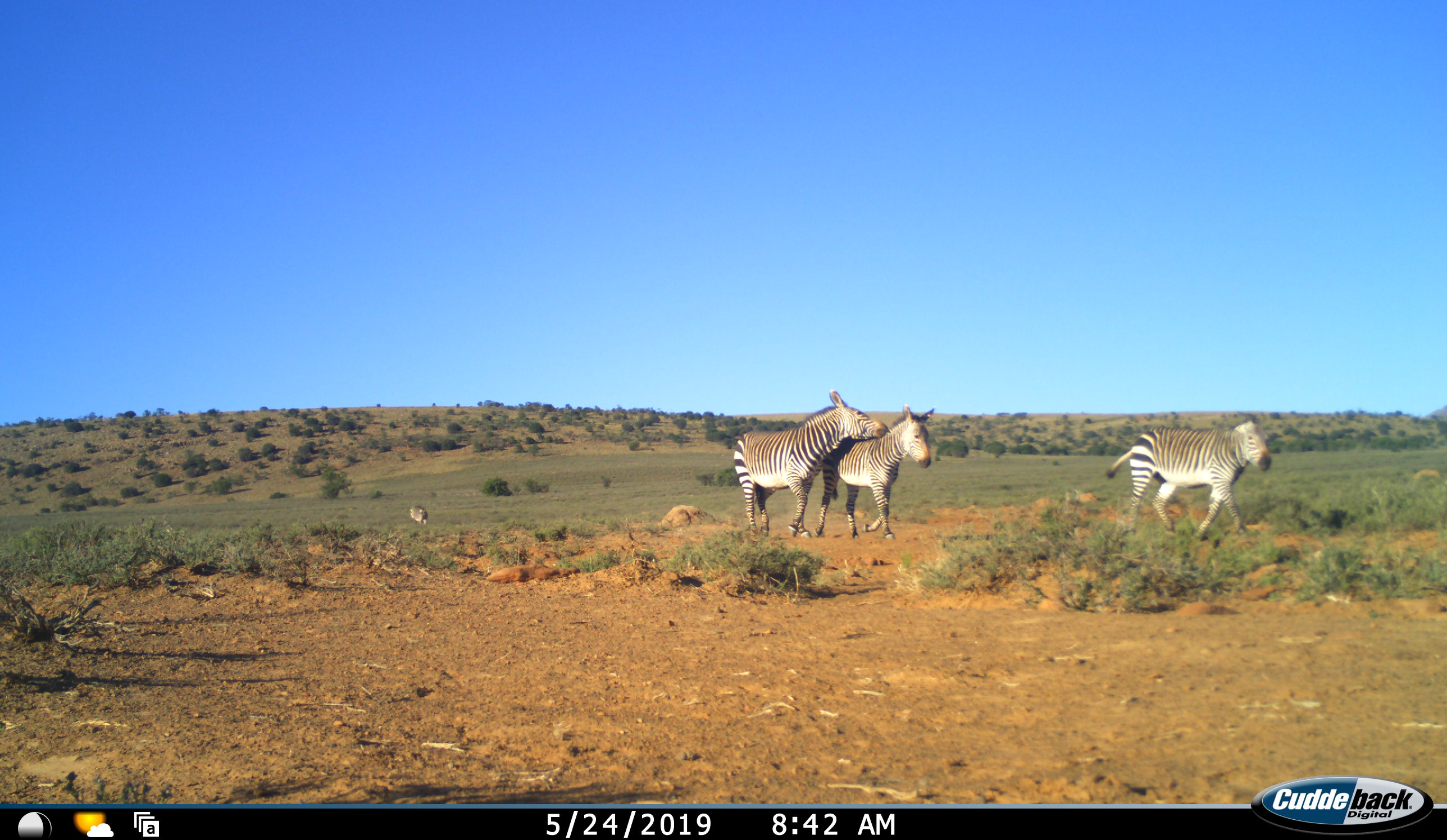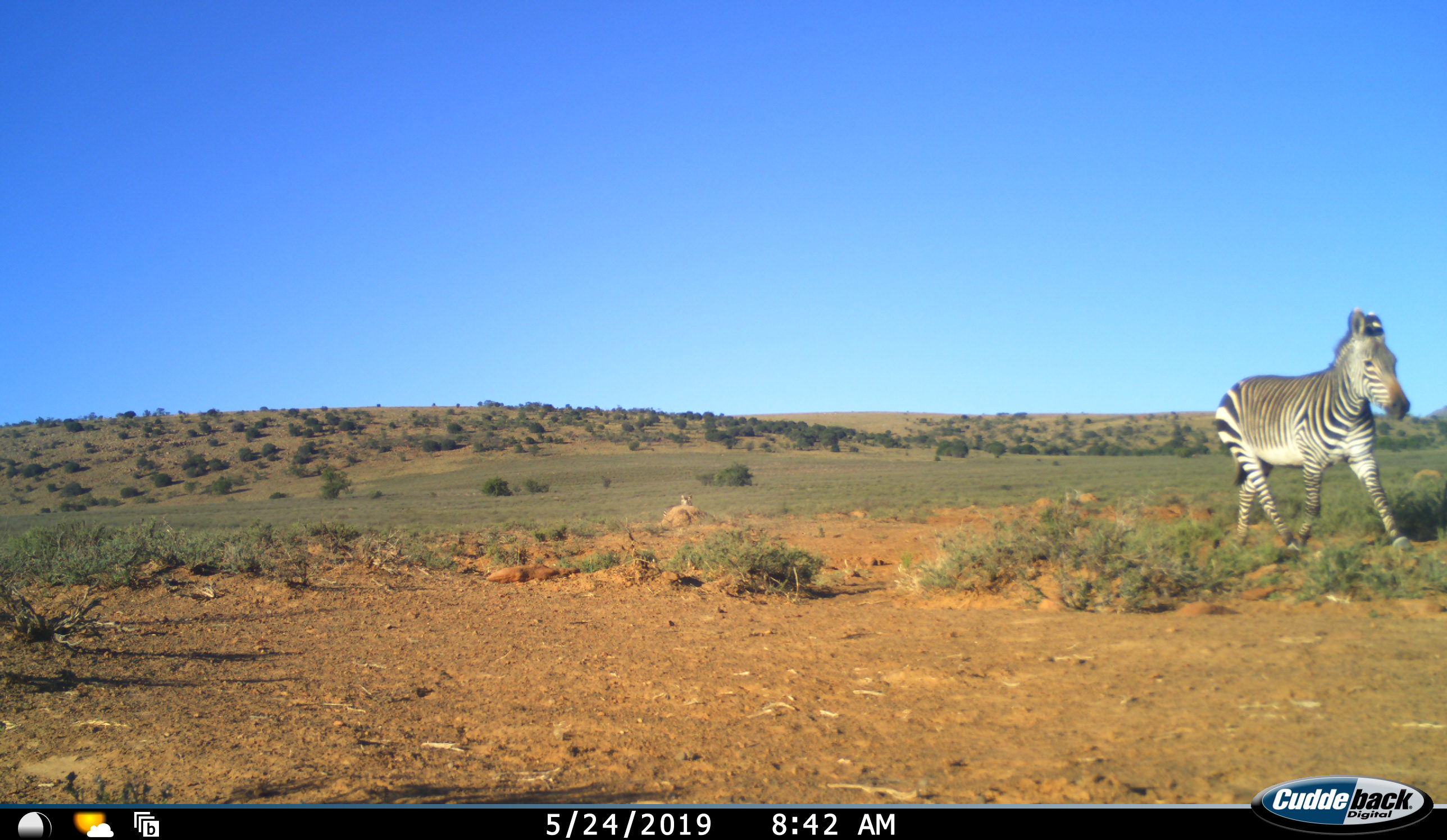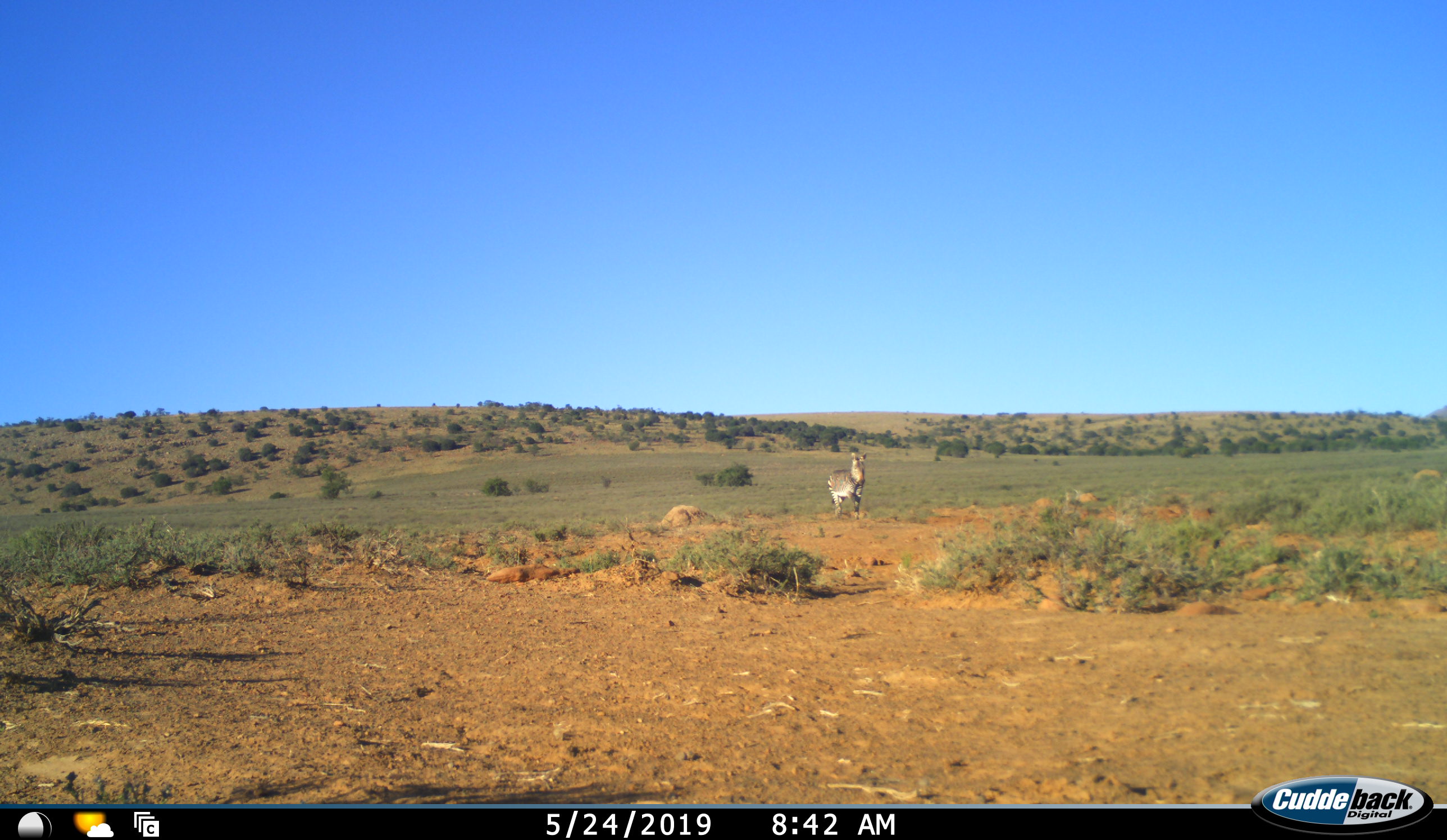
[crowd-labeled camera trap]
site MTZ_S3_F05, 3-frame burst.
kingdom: Animalia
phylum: Chordata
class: Mammalia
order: Perissodactyla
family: Equidae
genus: Equus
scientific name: Equus zebra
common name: mountain zebra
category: zebramountain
Zebramountain (mountain zebra) (Equus zebra), count 4. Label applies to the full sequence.